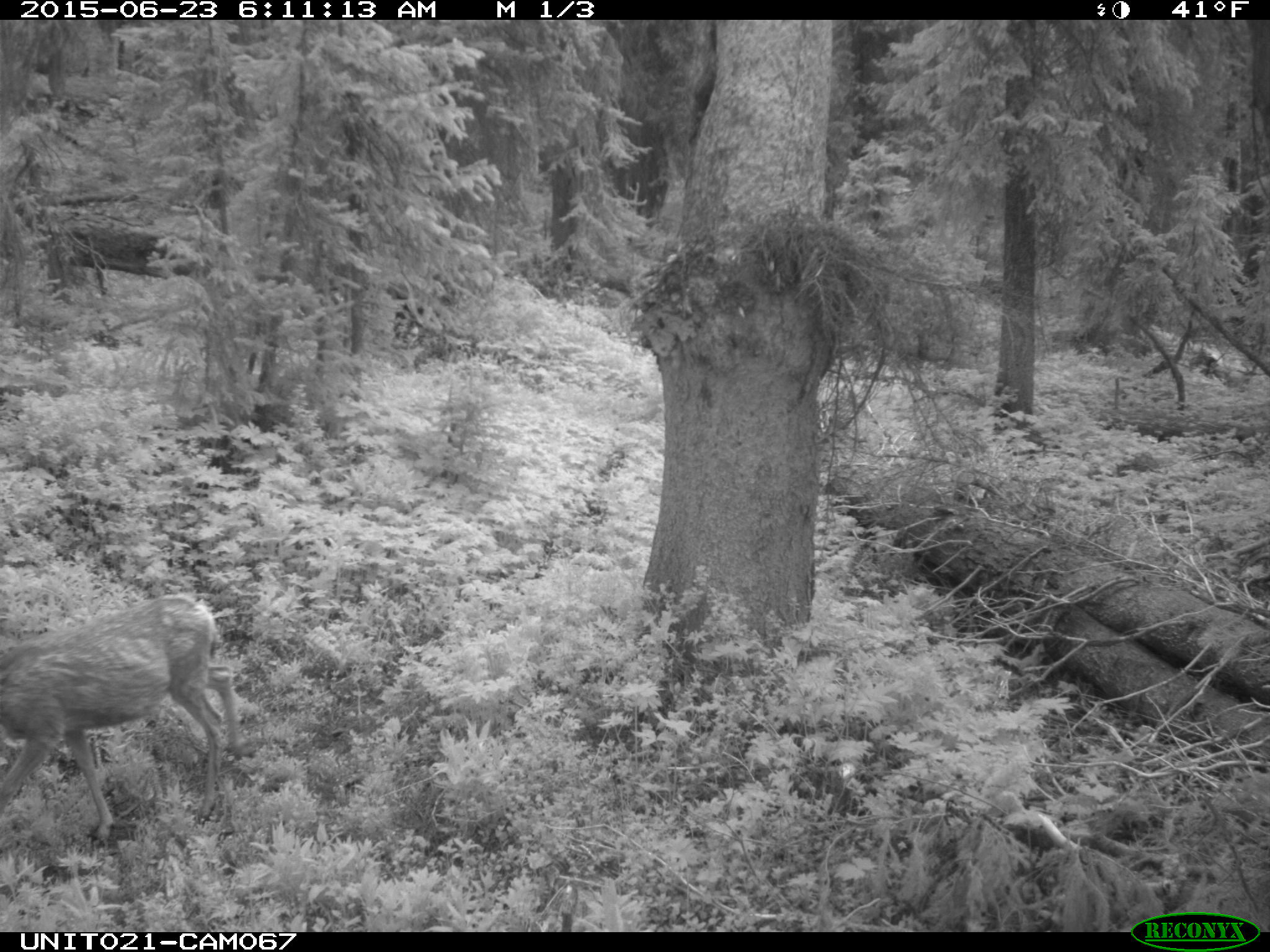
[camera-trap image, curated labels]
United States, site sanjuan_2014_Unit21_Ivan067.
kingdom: Animalia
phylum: Chordata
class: Mammalia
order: Artiodactyla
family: Cervidae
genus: Odocoileus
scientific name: Odocoileus hemionus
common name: mule deer